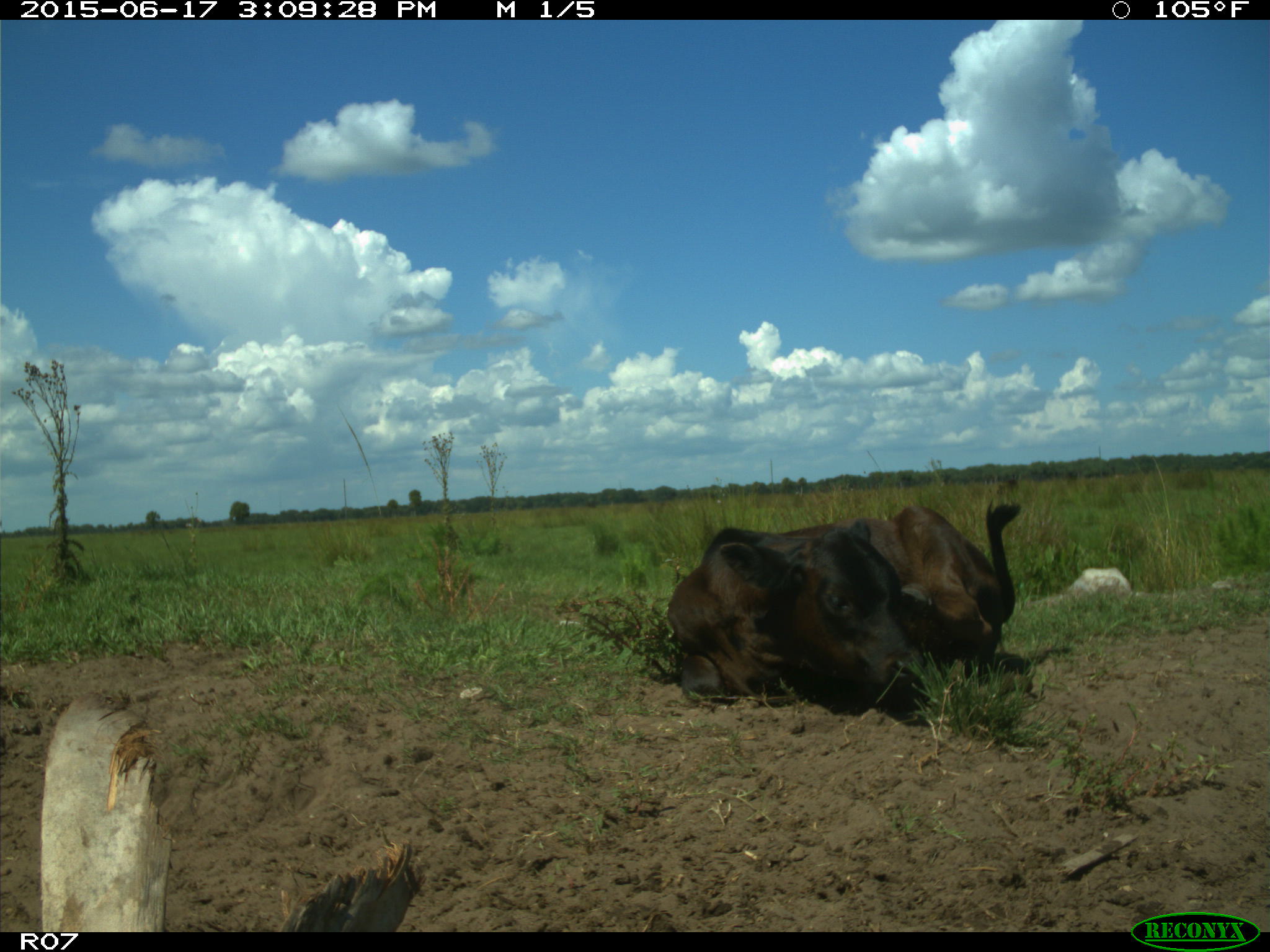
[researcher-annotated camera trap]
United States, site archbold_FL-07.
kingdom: Animalia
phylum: Chordata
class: Mammalia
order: Artiodactyla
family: Bovidae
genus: Bos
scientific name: Bos taurus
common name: domestic cow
Bos taurus (domestic cow).